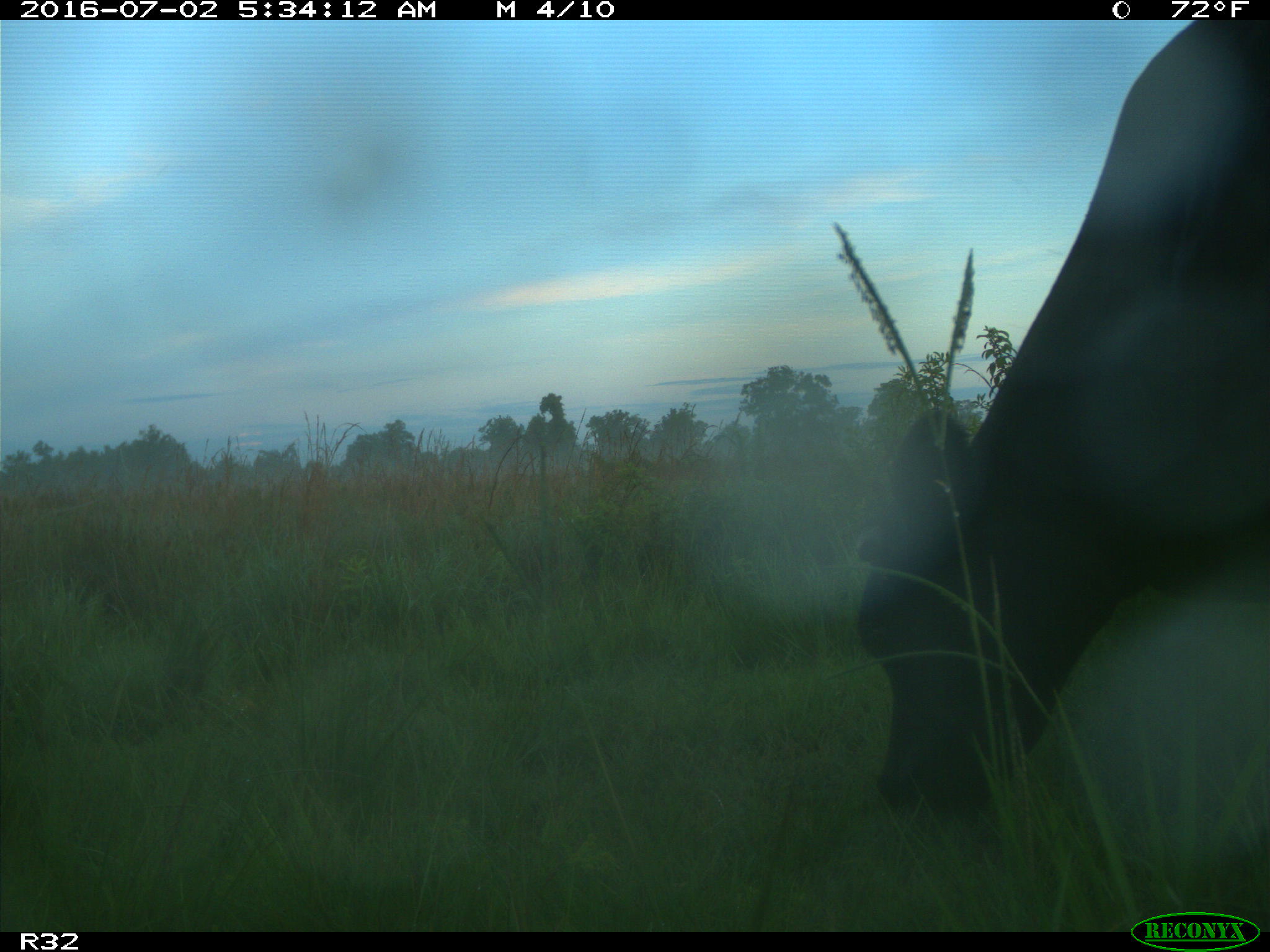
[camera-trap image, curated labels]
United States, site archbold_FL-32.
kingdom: Animalia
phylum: Chordata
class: Mammalia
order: Artiodactyla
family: Bovidae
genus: Bos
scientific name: Bos taurus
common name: domestic cow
Bos taurus (domestic cow).